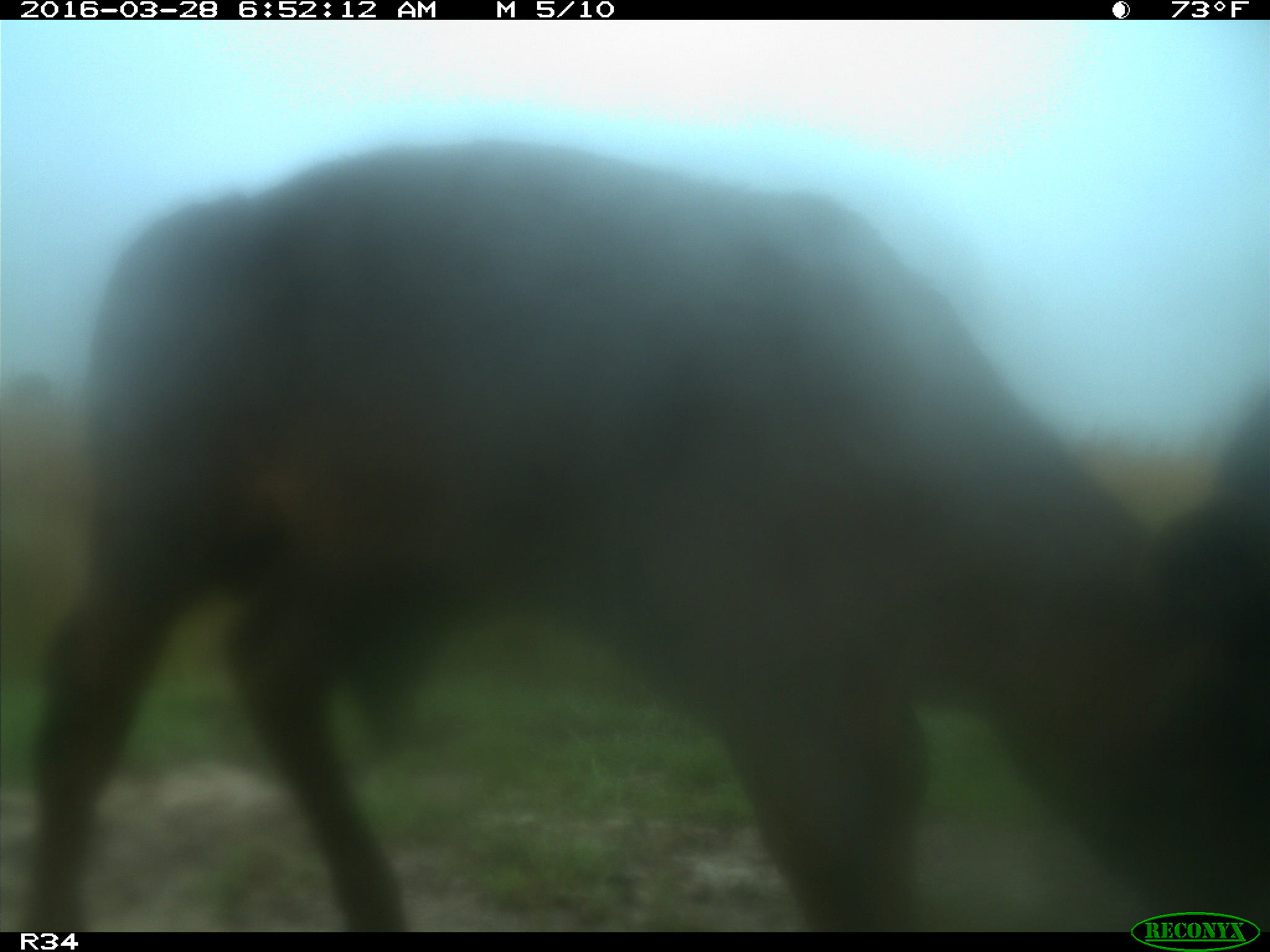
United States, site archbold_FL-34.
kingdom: Animalia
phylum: Chordata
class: Mammalia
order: Artiodactyla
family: Bovidae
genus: Bos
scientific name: Bos taurus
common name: domestic cow